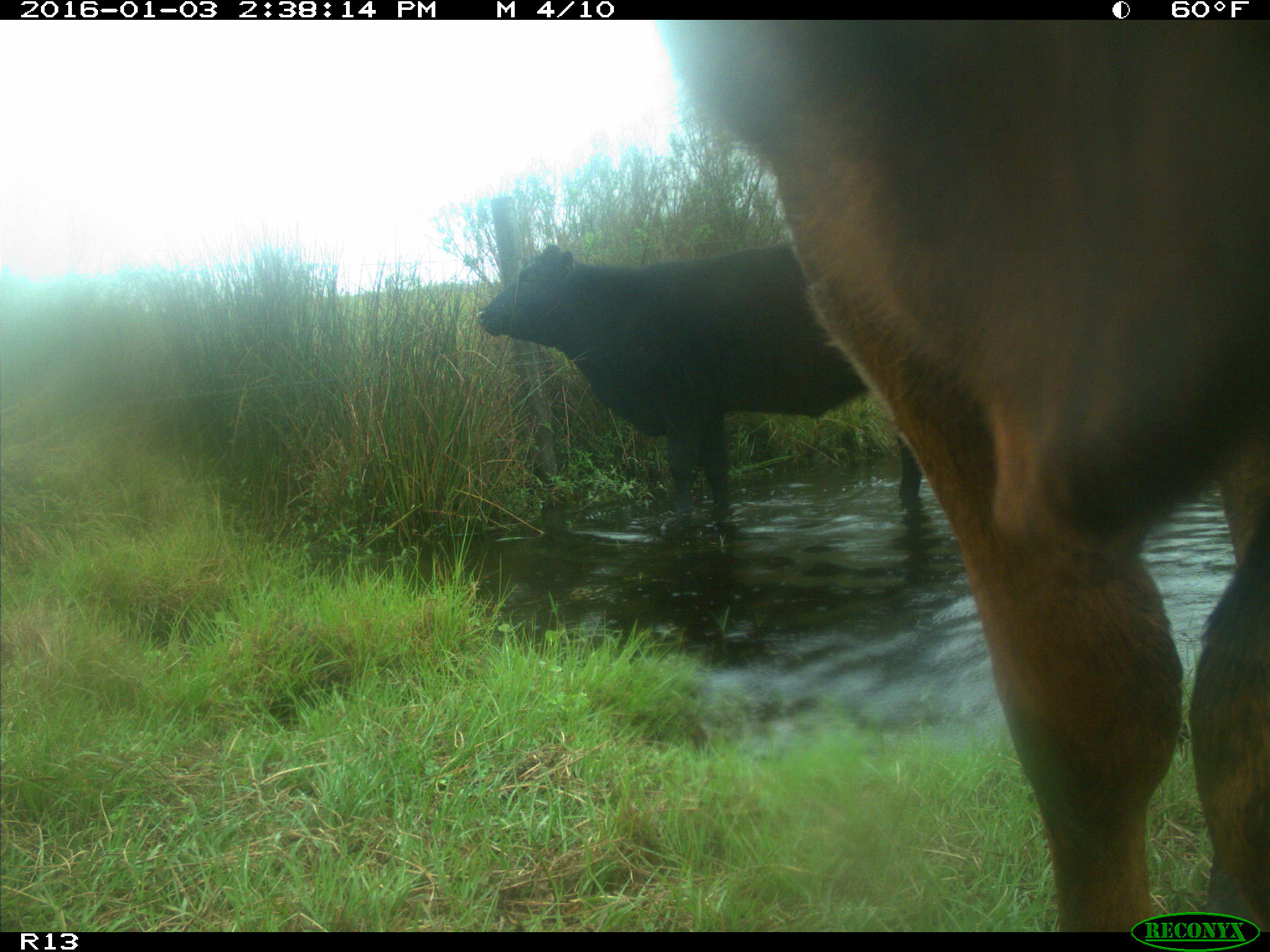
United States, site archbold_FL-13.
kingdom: Animalia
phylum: Chordata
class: Mammalia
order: Artiodactyla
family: Bovidae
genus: Bos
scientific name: Bos taurus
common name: domestic cow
Bos taurus (domestic cow).